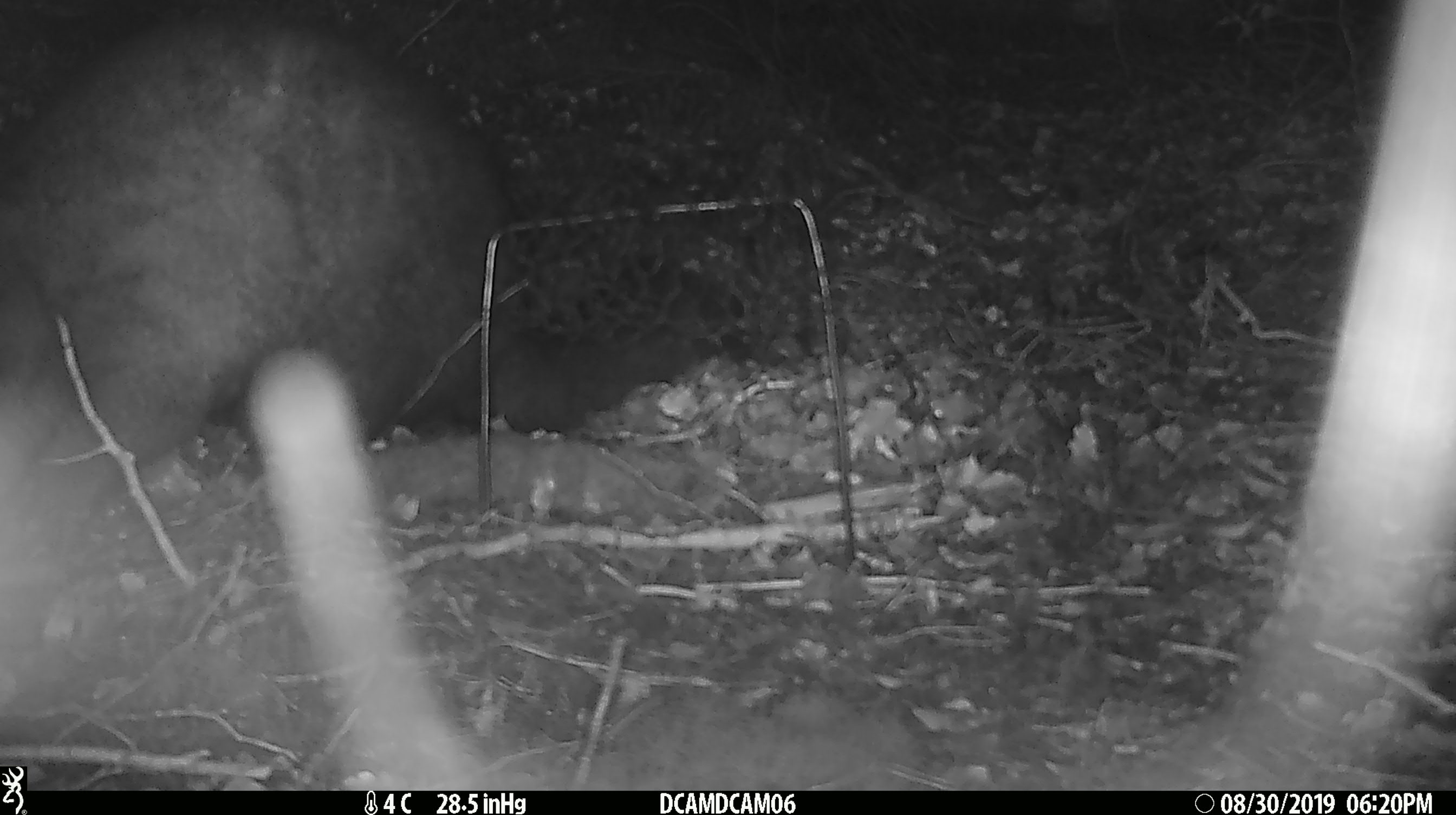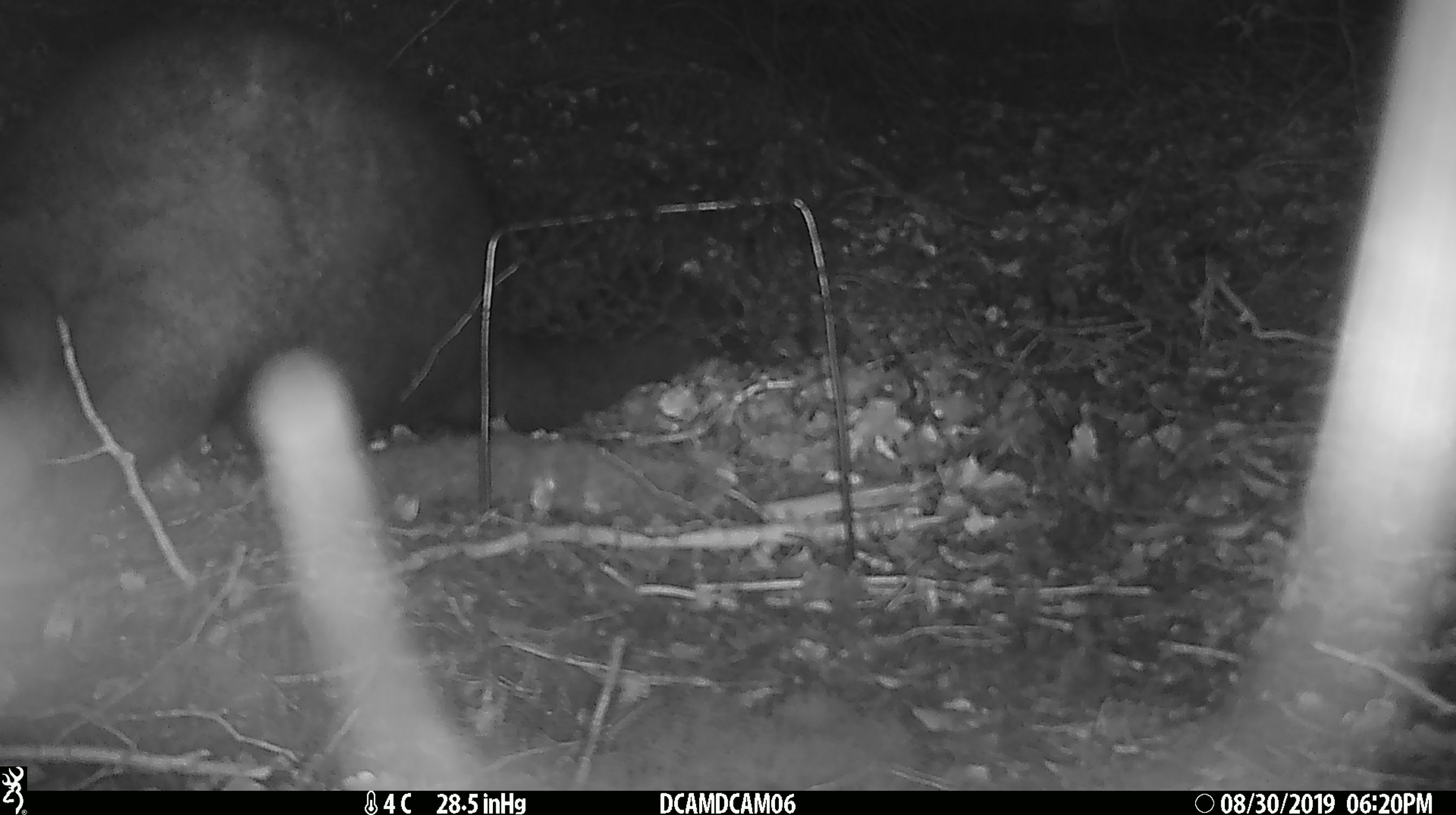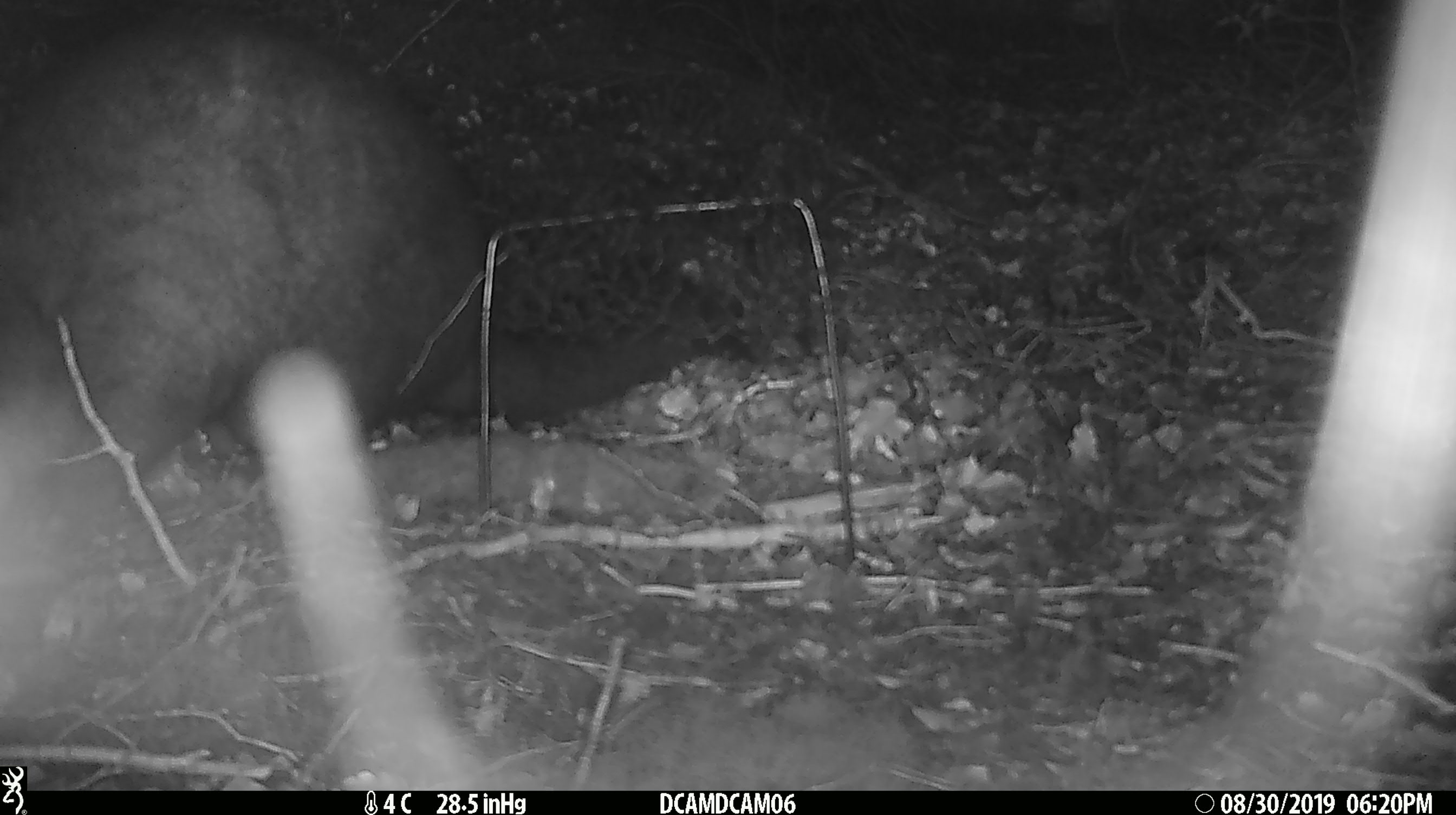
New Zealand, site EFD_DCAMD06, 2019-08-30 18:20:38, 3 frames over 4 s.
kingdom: Animalia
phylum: Chordata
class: Mammalia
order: Diprotodontia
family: Phalangeridae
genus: Trichosurus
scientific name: Trichosurus vulpecula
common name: common brushtail possum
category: possum